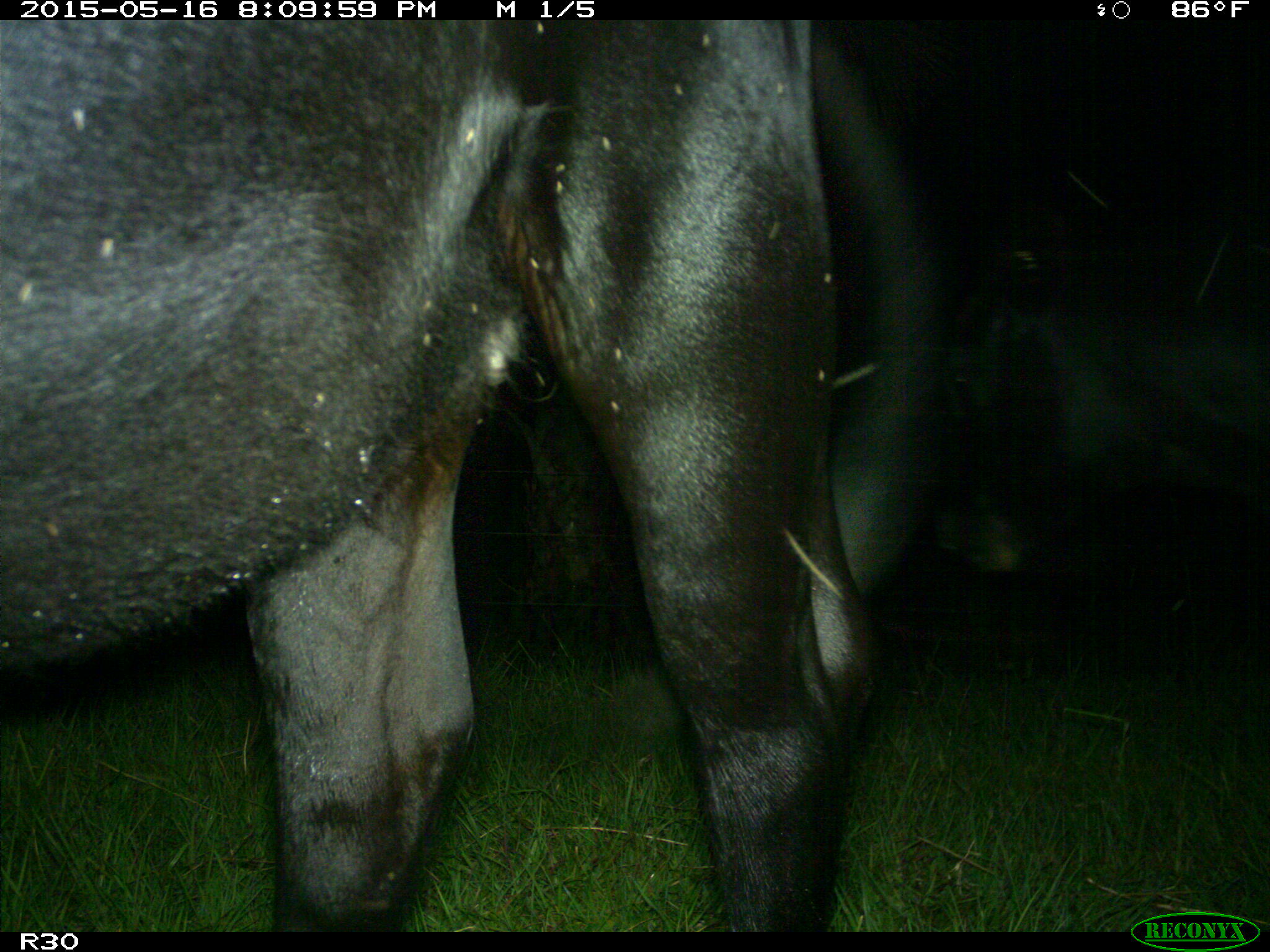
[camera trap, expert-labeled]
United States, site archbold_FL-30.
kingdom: Animalia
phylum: Chordata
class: Mammalia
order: Artiodactyla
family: Bovidae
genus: Bos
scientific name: Bos taurus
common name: domestic cow